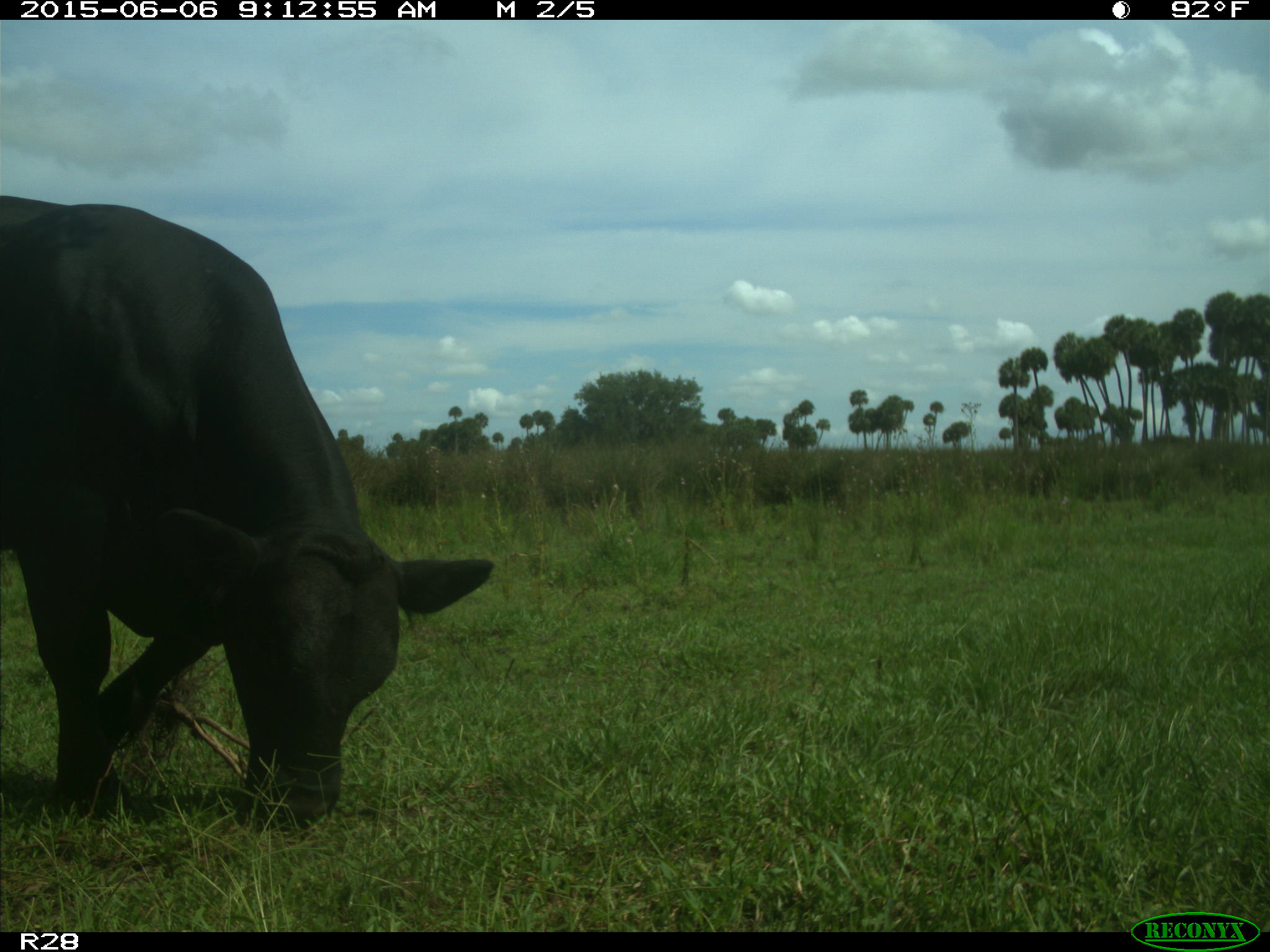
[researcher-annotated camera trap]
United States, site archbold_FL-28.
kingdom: Animalia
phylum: Chordata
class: Mammalia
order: Artiodactyla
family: Bovidae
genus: Bos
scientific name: Bos taurus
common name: domestic cow